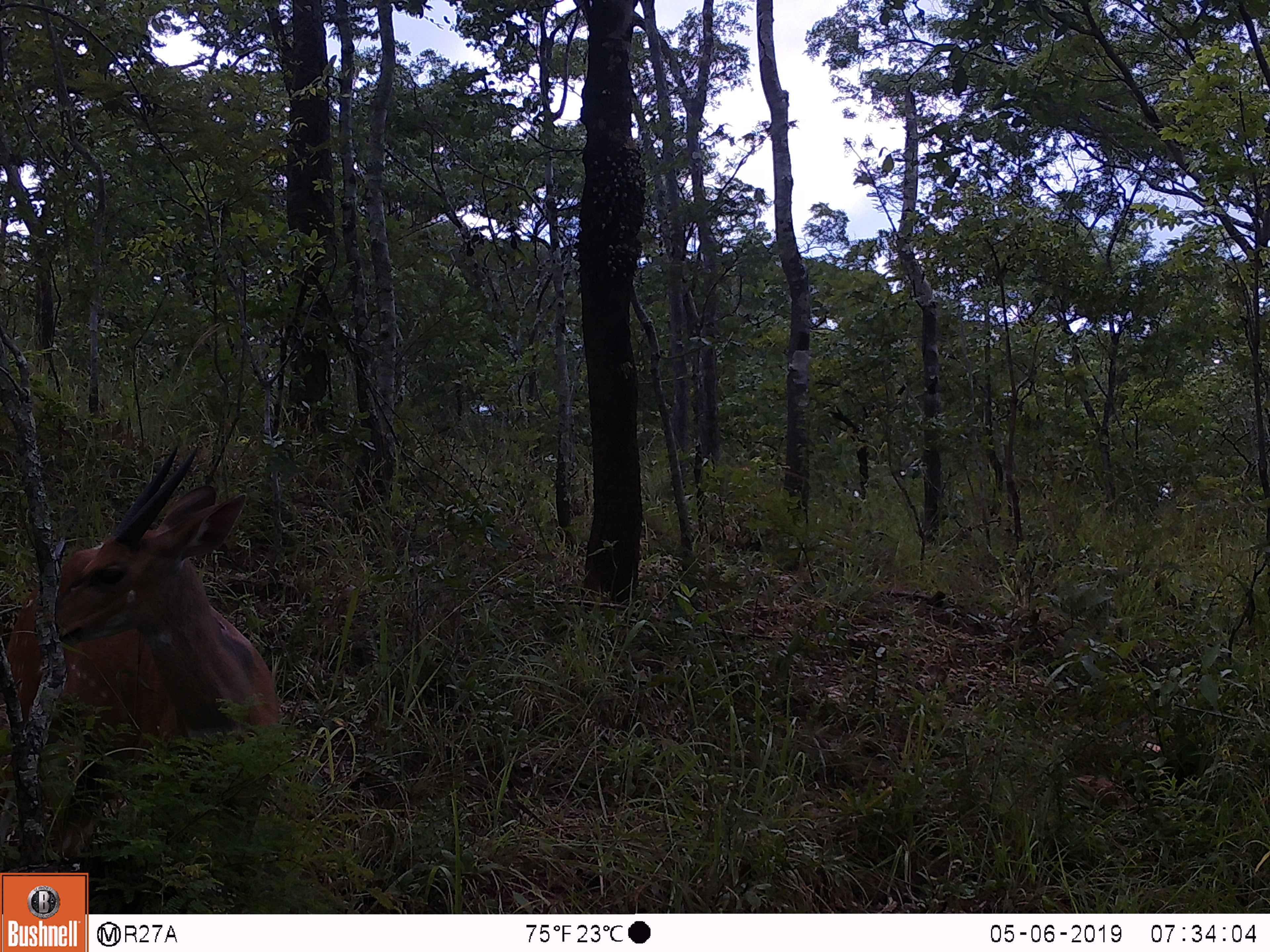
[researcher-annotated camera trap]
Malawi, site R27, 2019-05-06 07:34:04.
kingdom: Animalia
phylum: Chordata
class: Mammalia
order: Artiodactyla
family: Bovidae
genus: Tragelaphus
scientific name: Tragelaphus sylvaticus sylvaticus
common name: cape bushbuck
Cape bushbuck (Tragelaphus sylvaticus sylvaticus), count 1.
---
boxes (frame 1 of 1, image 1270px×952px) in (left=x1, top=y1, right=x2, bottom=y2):
cape bushbuck: (left=0, top=427, right=291, bottom=869)